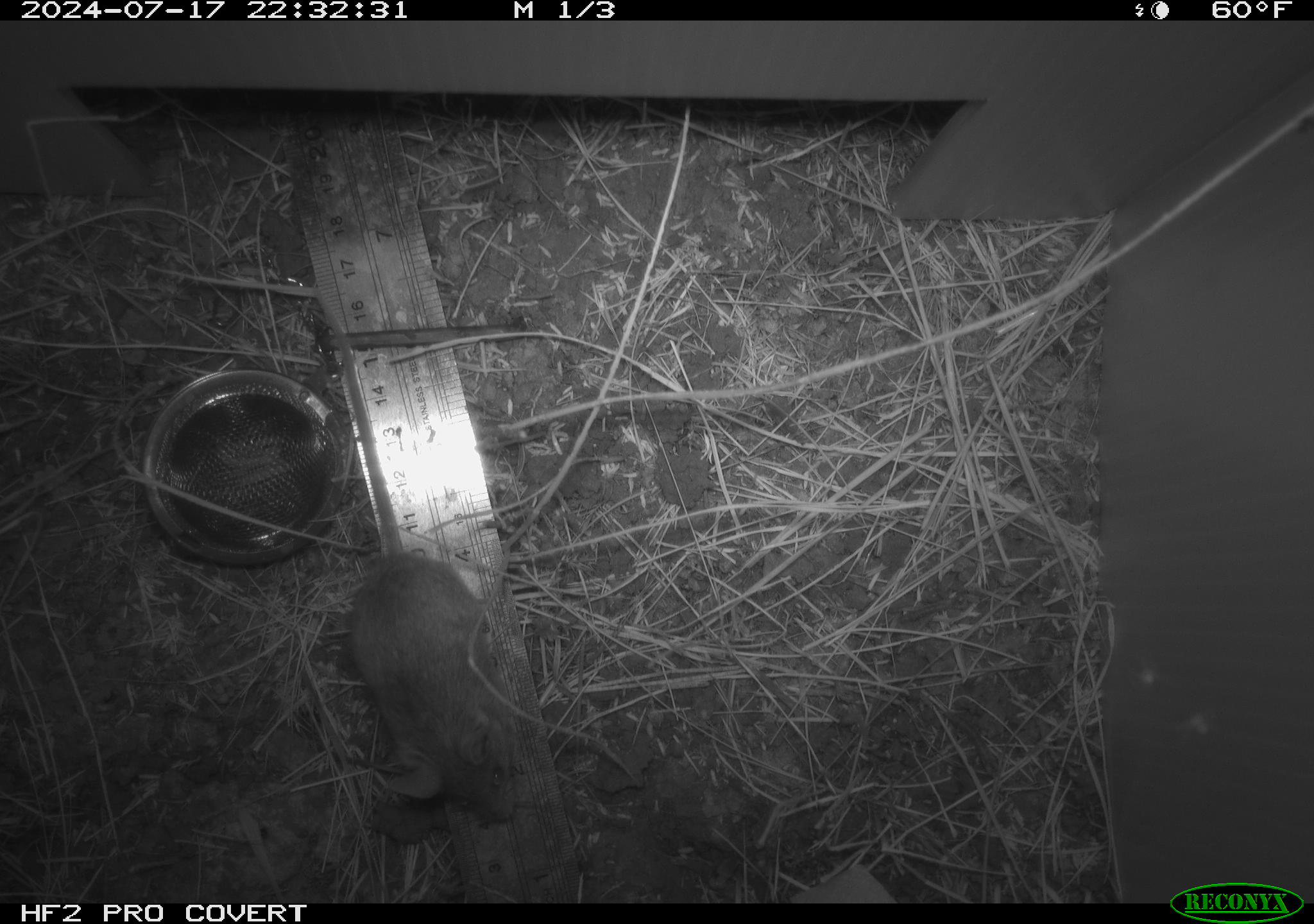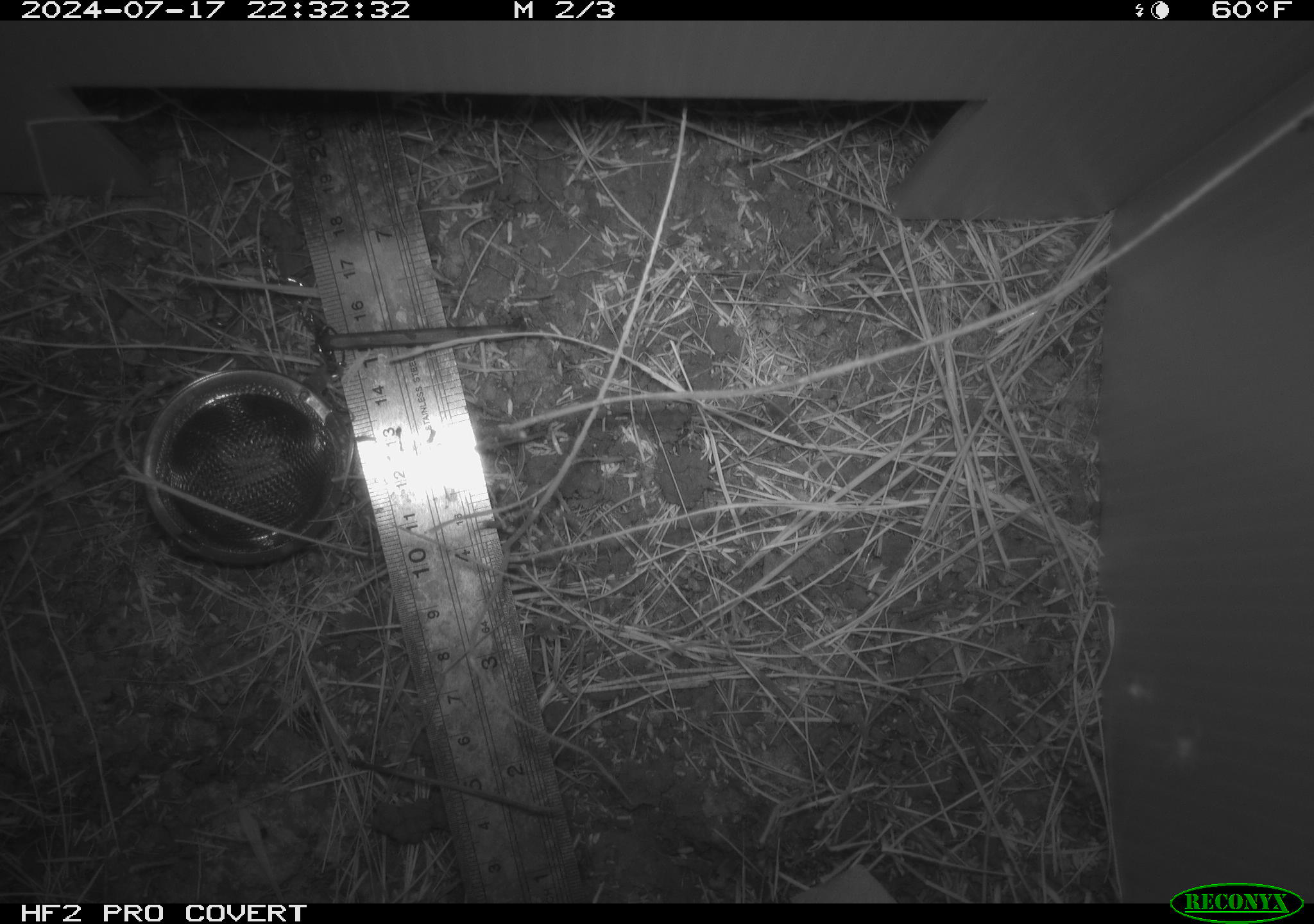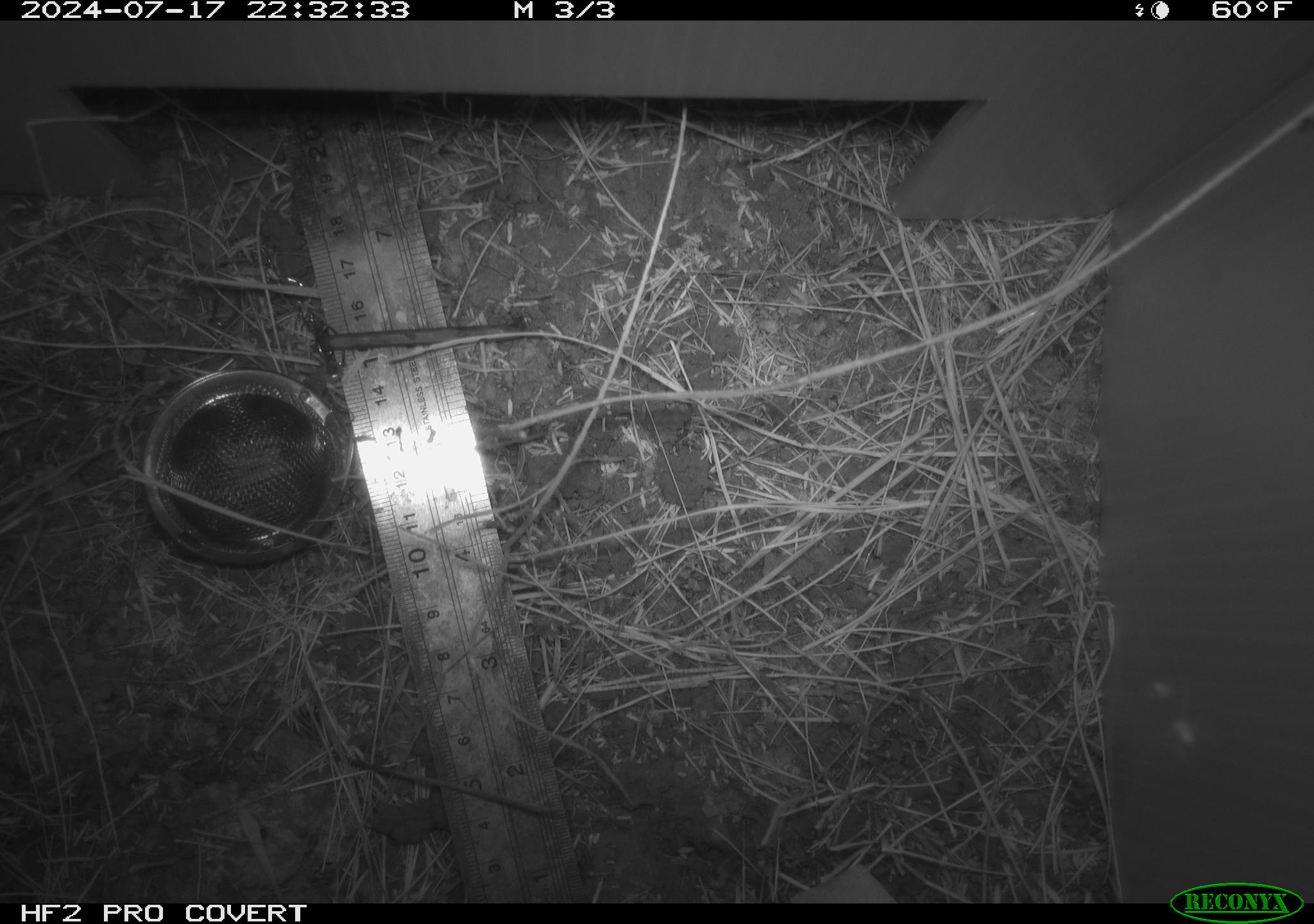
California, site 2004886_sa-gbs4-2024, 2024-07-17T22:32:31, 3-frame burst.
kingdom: Animalia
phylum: Chordata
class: Mammalia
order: Rodentia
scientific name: Rodentia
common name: mouse species